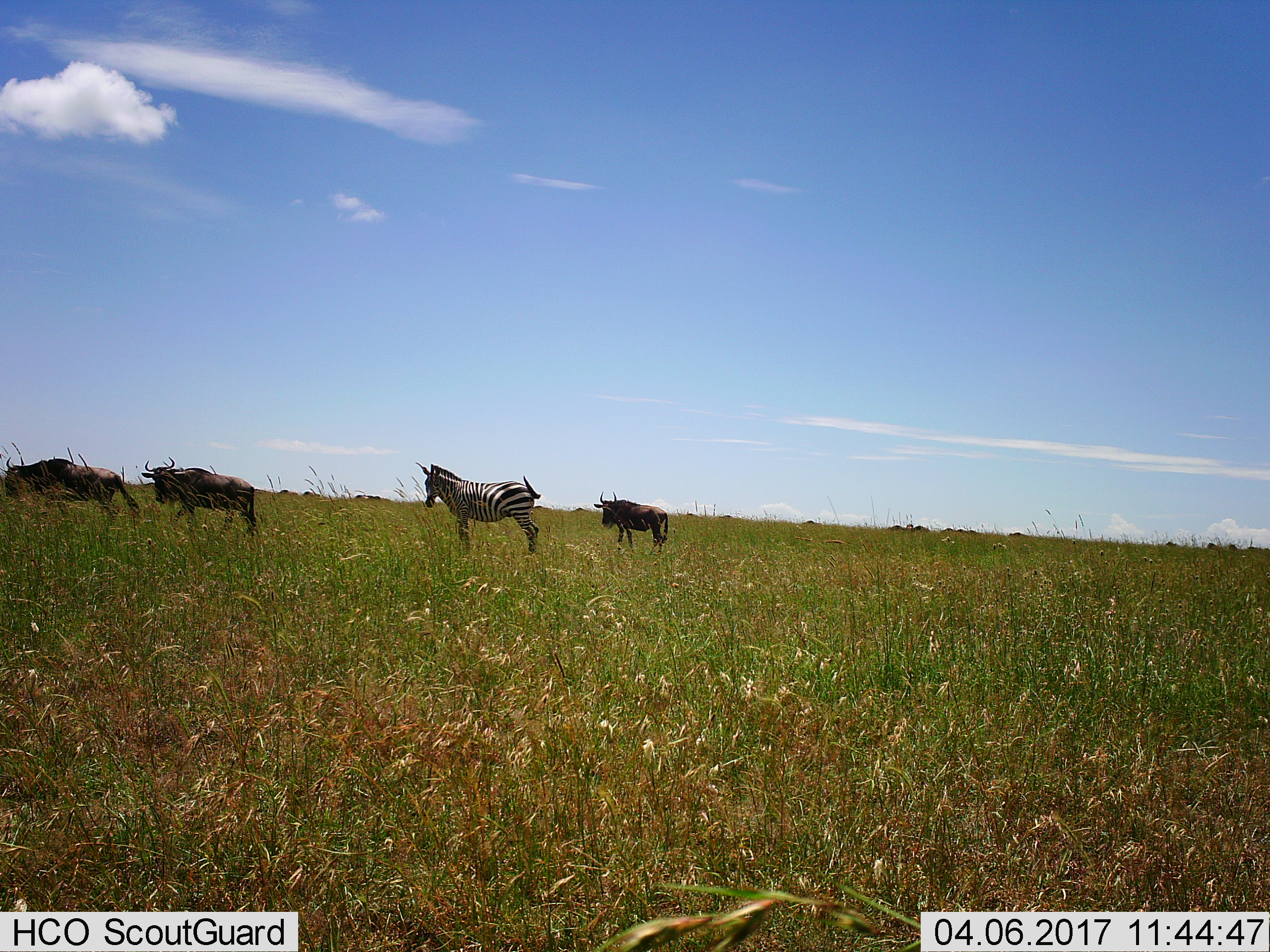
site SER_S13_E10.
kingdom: Animalia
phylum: Chordata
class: Mammalia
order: Artiodactyla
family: Bovidae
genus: Connochaetes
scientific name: Connochaetes taurinus taurinus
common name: blue wildebeest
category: wildebeestblue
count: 4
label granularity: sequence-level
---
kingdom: Animalia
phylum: Chordata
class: Mammalia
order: Perissodactyla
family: Equidae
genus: Equus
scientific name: Equus quagga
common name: plains zebra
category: zebraplains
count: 1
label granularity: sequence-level